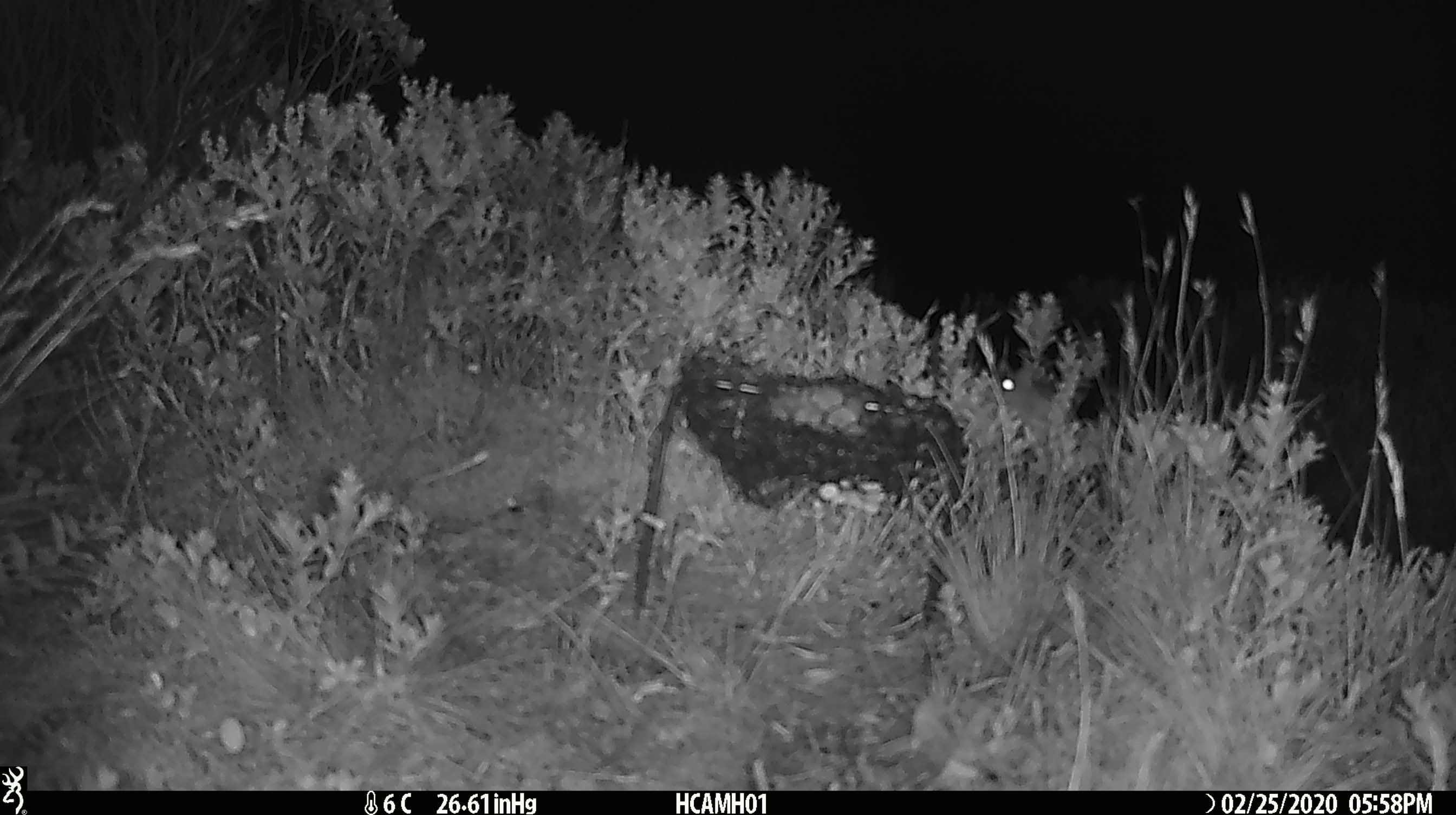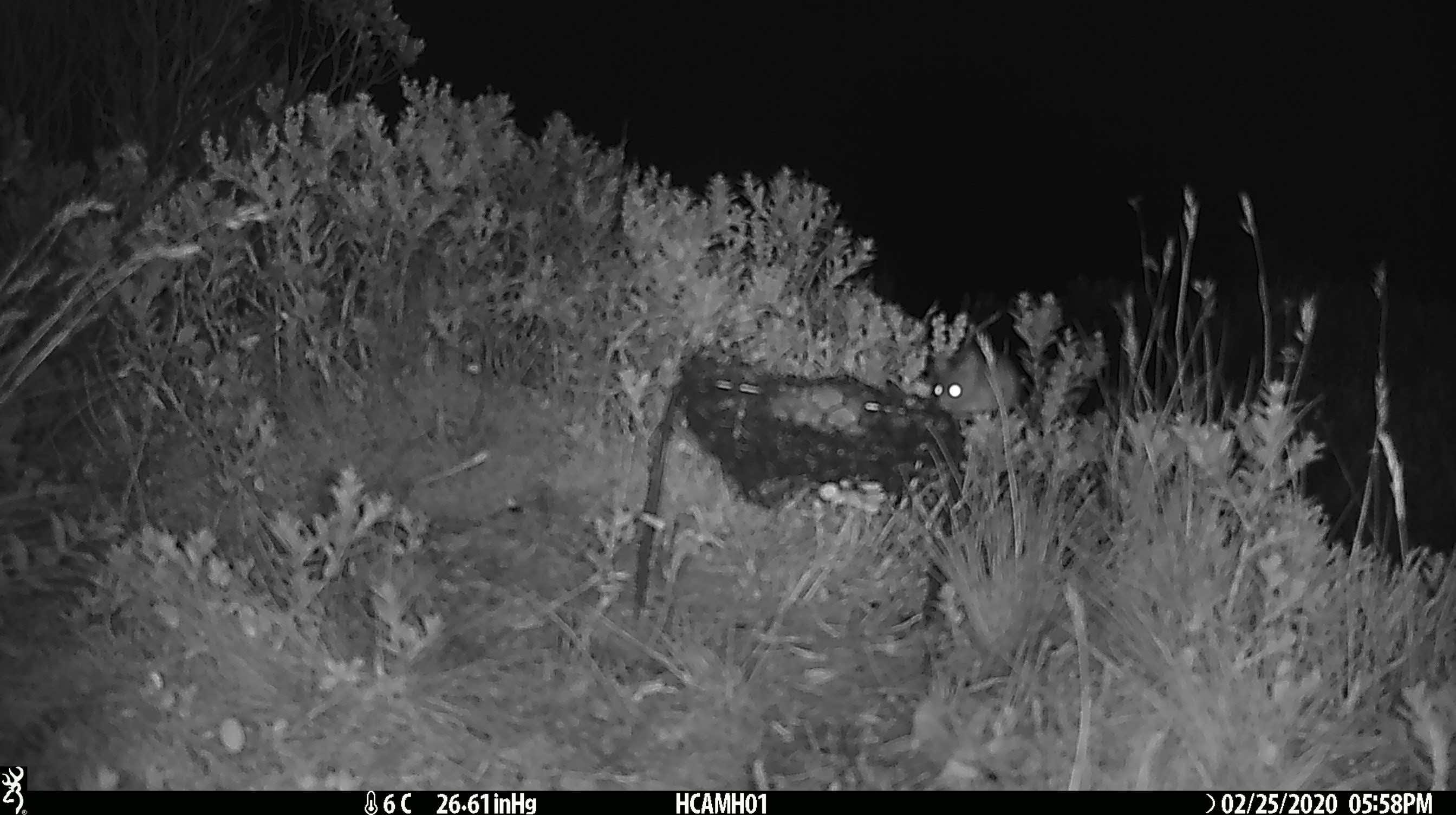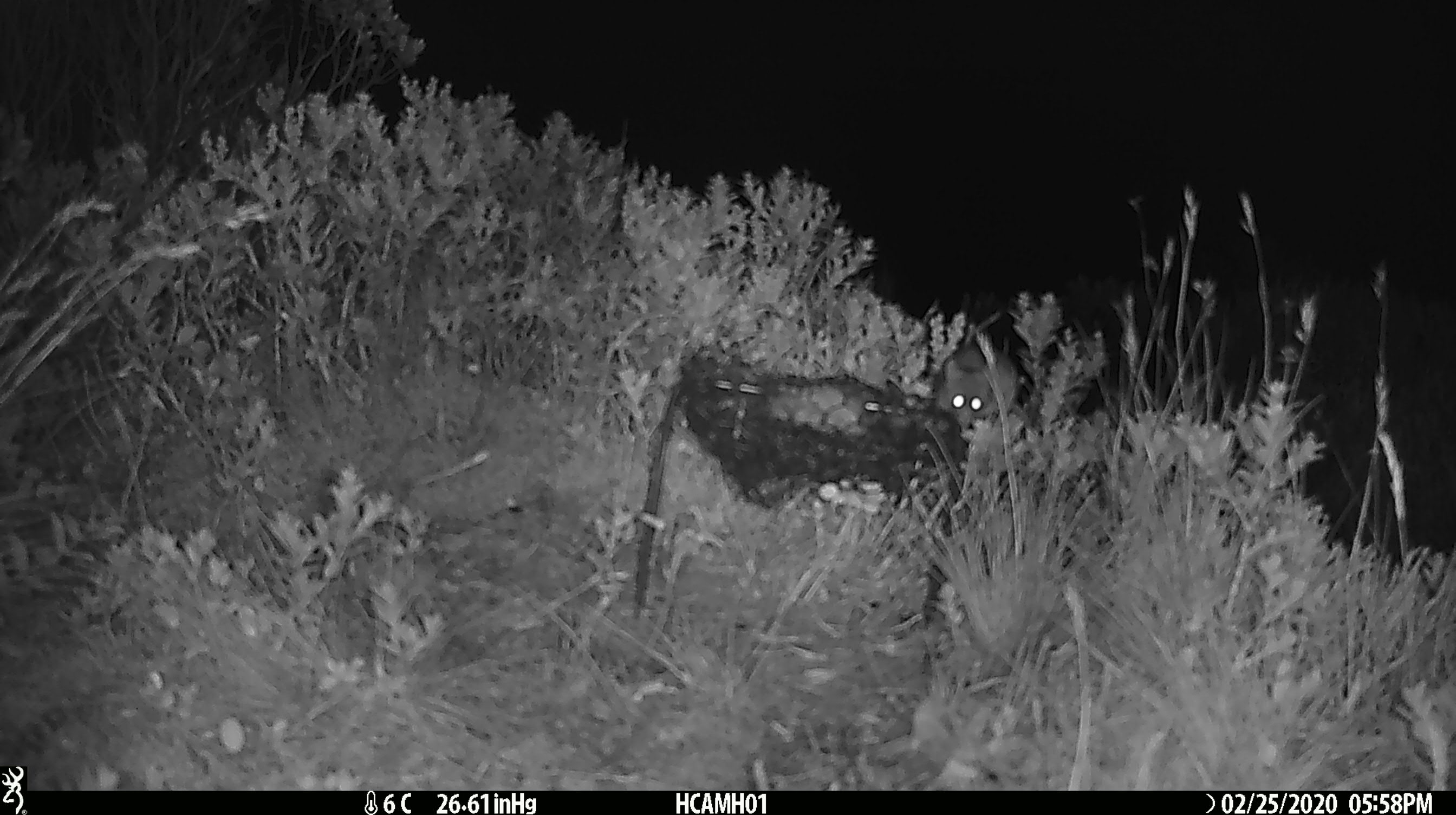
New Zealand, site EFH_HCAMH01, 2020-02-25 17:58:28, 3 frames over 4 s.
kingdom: Animalia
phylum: Chordata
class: Mammalia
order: Rodentia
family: Muridae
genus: Mus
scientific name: Mus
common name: mouse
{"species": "mouse (Mus)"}